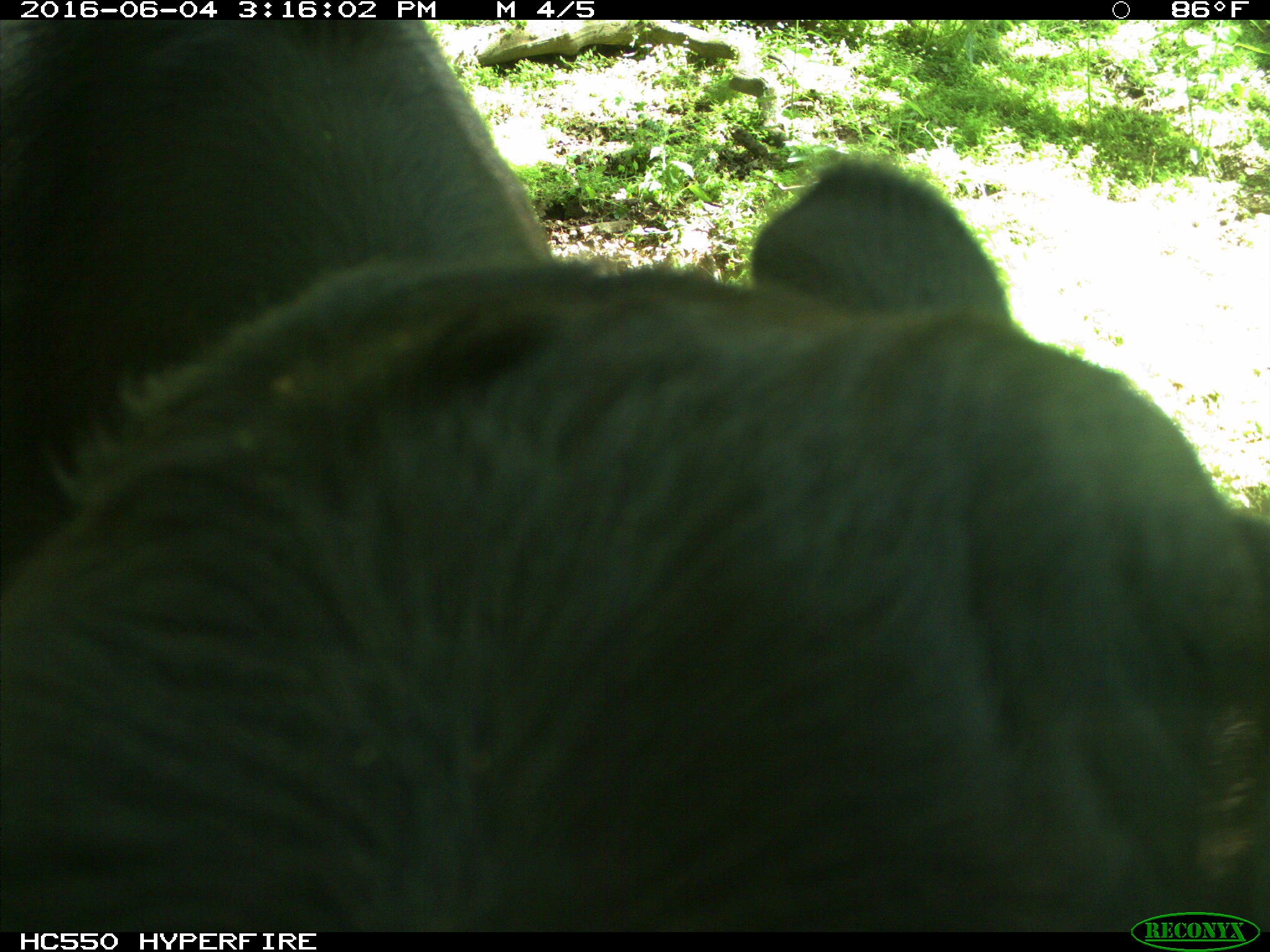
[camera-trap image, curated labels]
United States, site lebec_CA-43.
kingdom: Animalia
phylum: Chordata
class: Mammalia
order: Artiodactyla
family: Bovidae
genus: Bos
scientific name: Bos taurus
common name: domestic cow